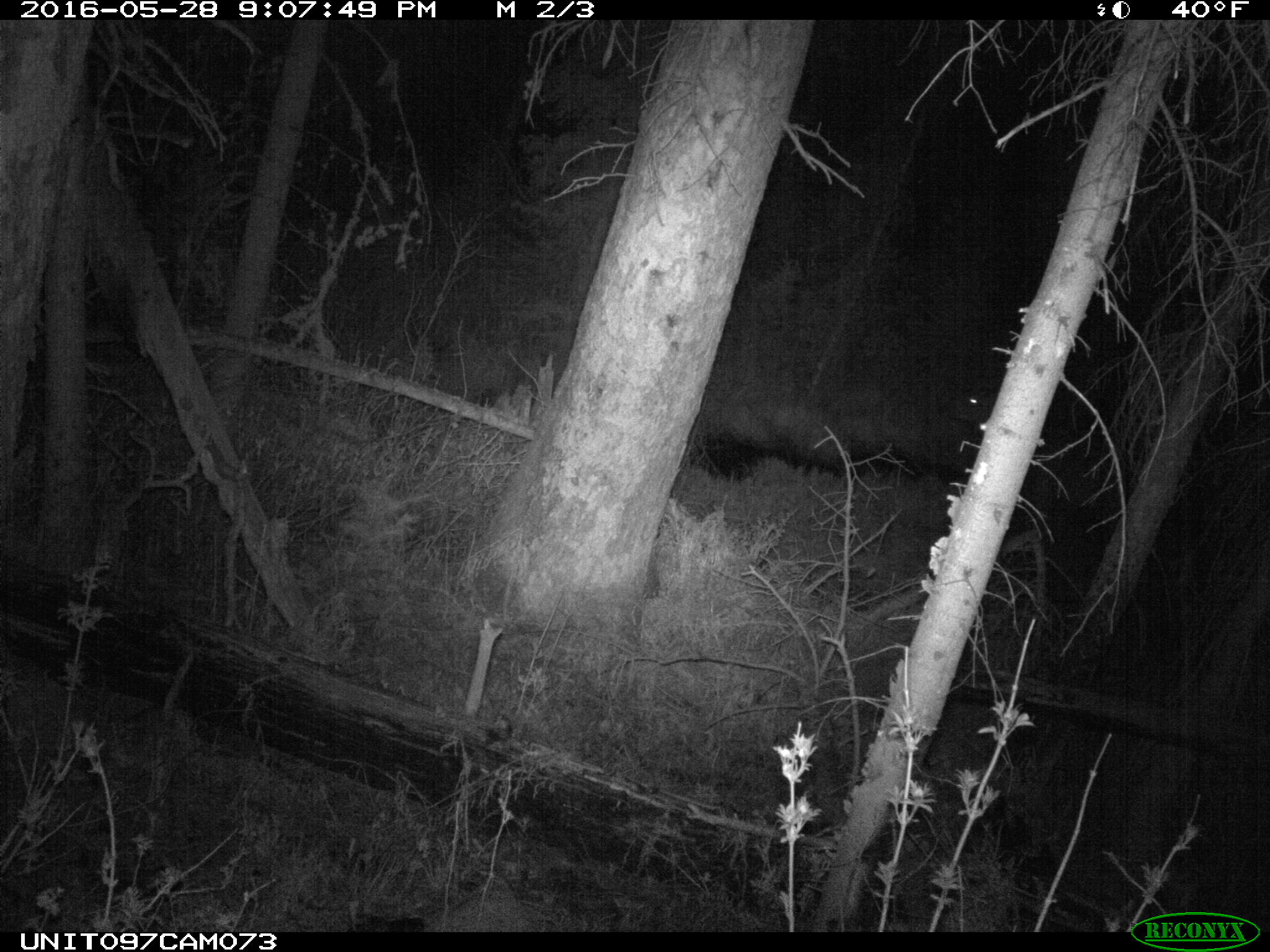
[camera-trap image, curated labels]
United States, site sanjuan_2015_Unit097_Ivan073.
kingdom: Animalia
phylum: Chordata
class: Mammalia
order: Artiodactyla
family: Cervidae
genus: Cervus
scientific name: Cervus elaphus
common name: red deer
Cervus elaphus (red deer).